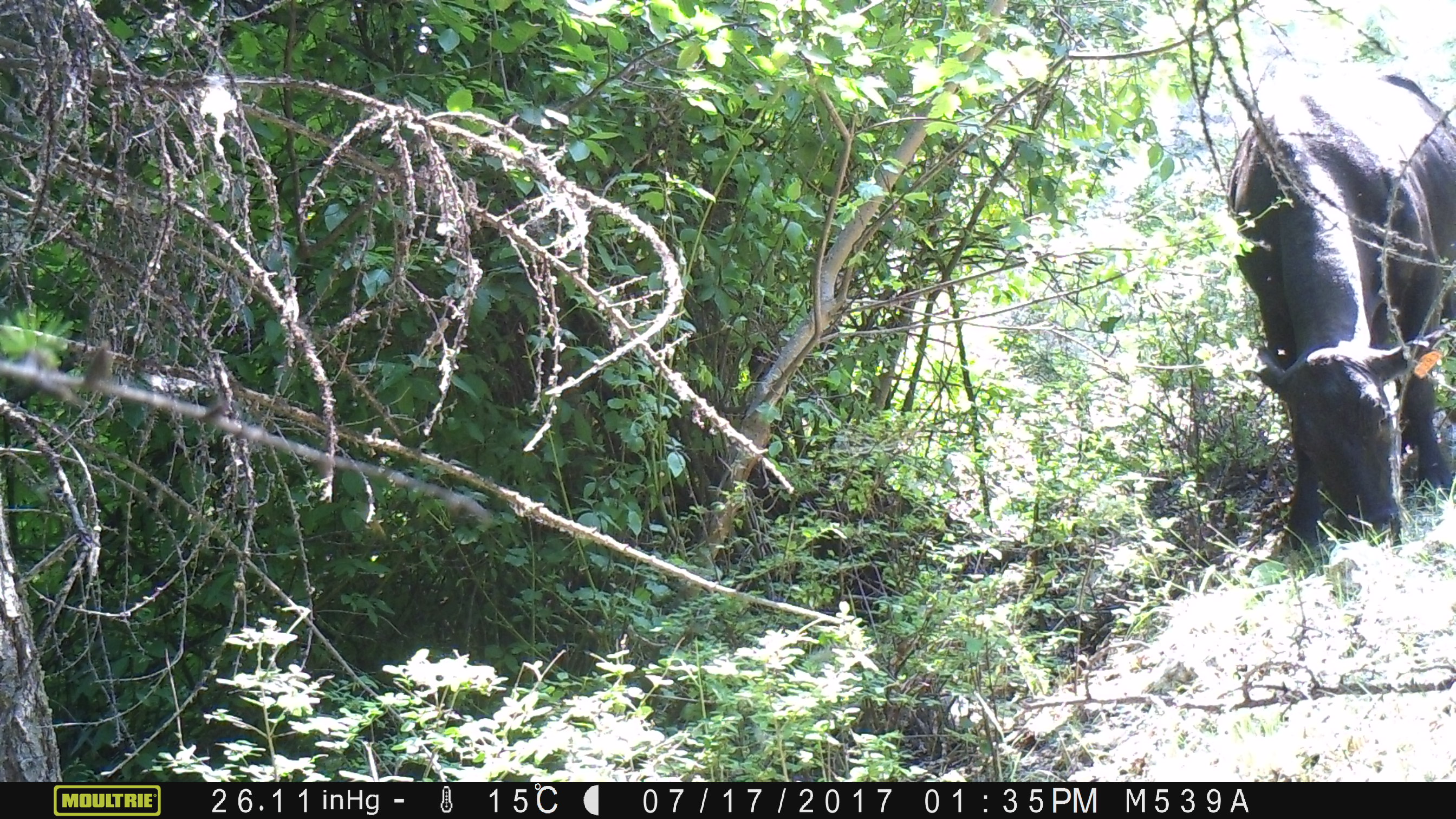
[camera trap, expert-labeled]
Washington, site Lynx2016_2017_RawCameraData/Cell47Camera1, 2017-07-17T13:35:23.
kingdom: Animalia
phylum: Chordata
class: Mammalia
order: Artiodactyla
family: Bovidae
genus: Bos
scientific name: Bos taurus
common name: domestic cattle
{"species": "domestic cattle (Bos taurus)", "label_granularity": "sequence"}